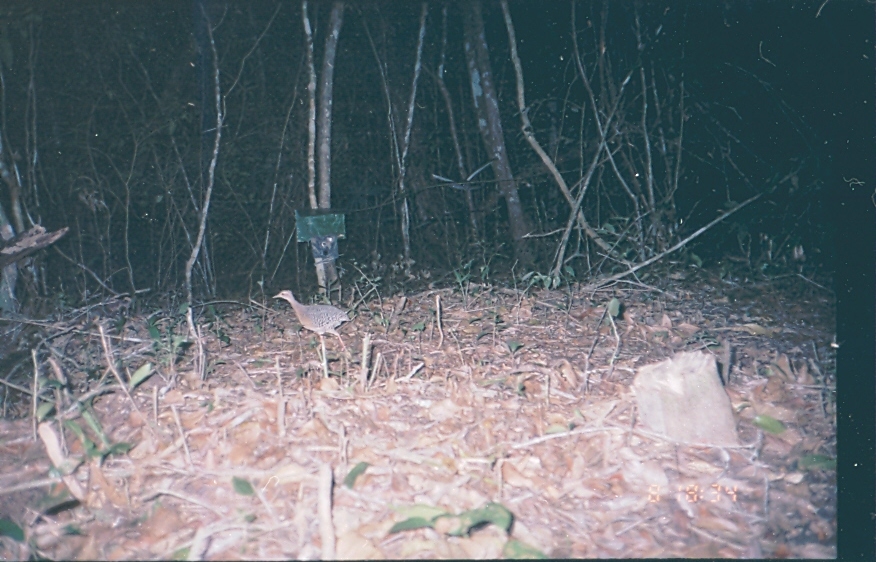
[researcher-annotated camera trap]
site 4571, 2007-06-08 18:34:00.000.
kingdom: Animalia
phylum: Chordata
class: Aves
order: Tinamiformes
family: Tinamidae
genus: Crypturellus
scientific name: Crypturellus boucardi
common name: slaty-breasted tinamou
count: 1